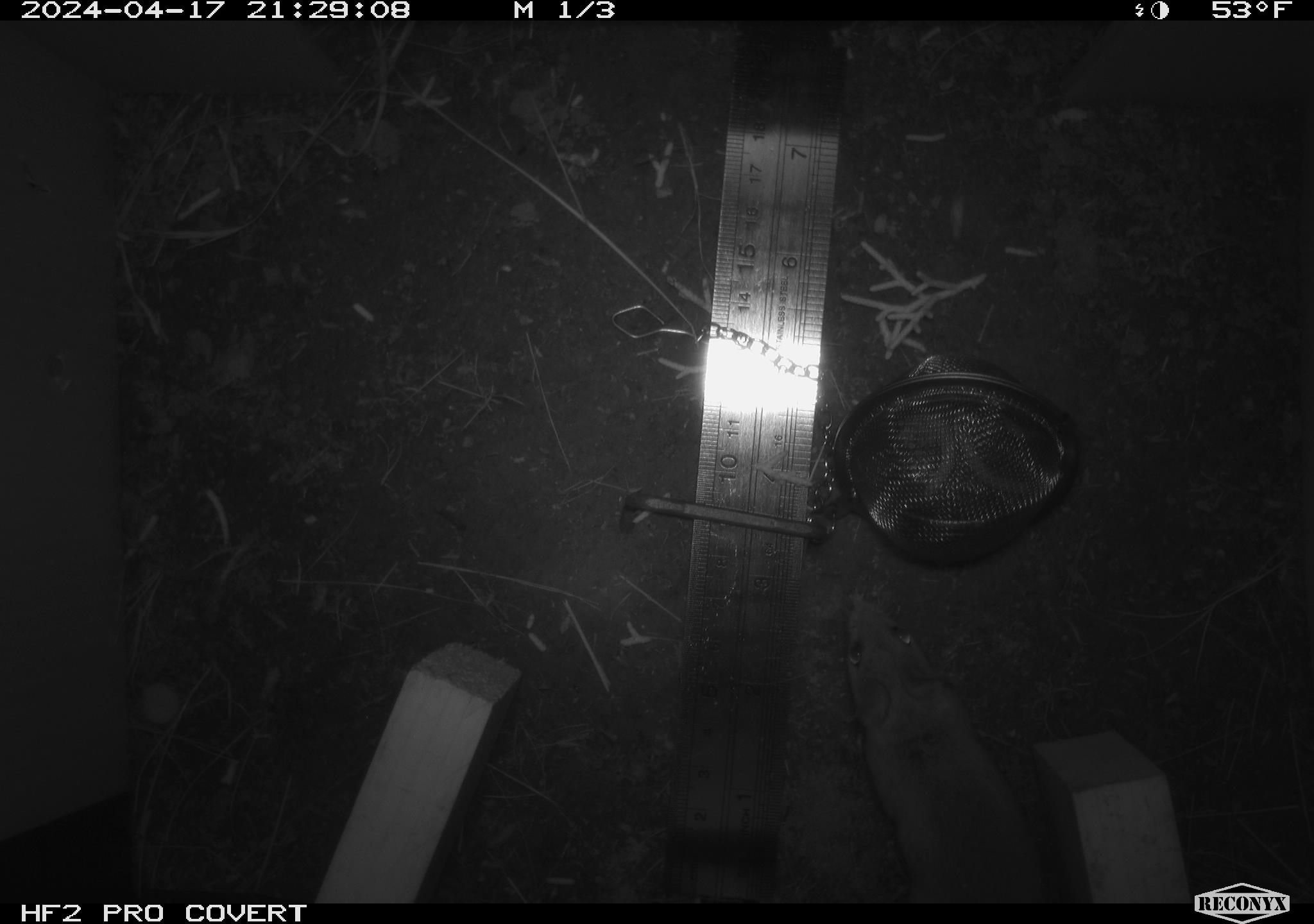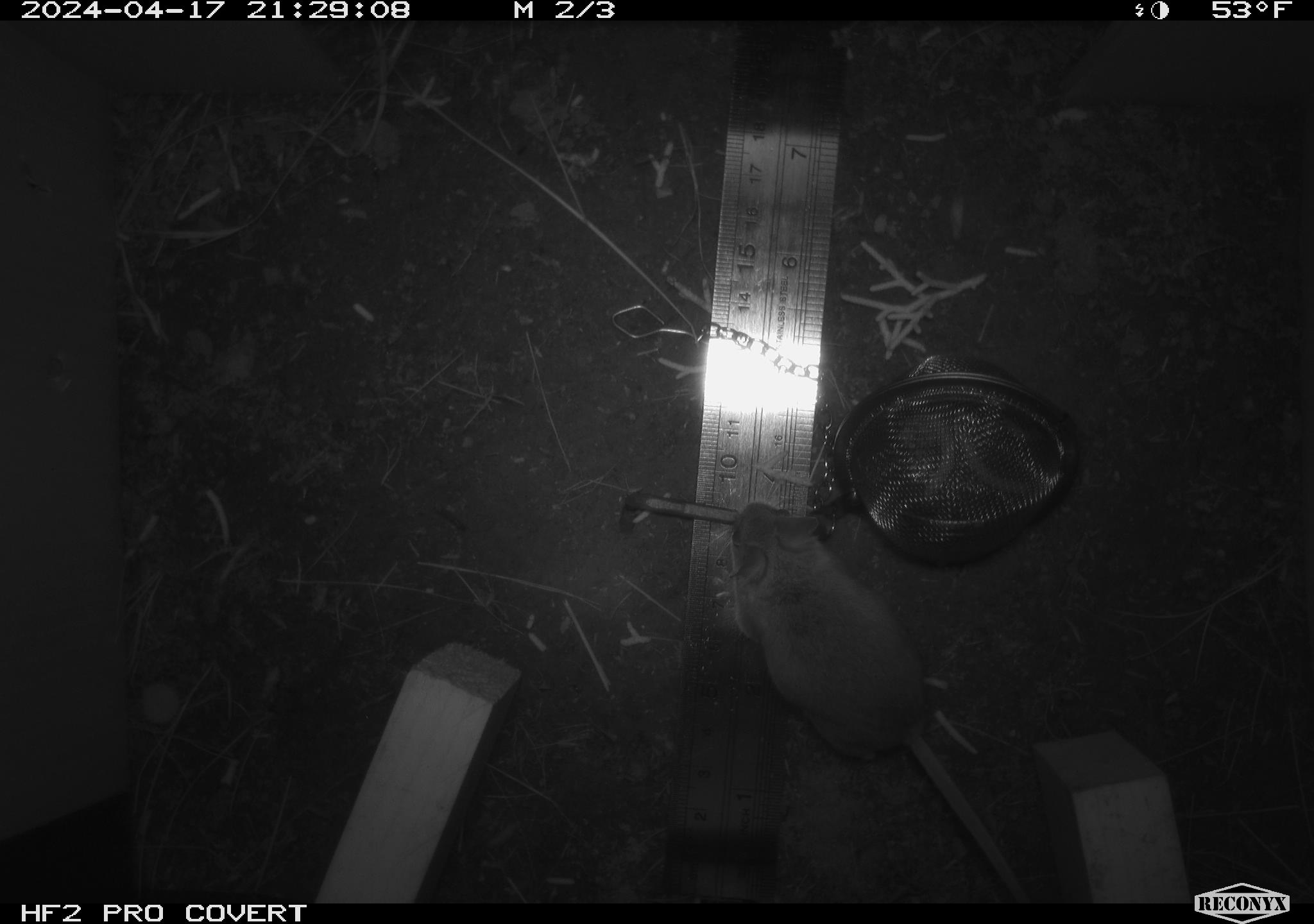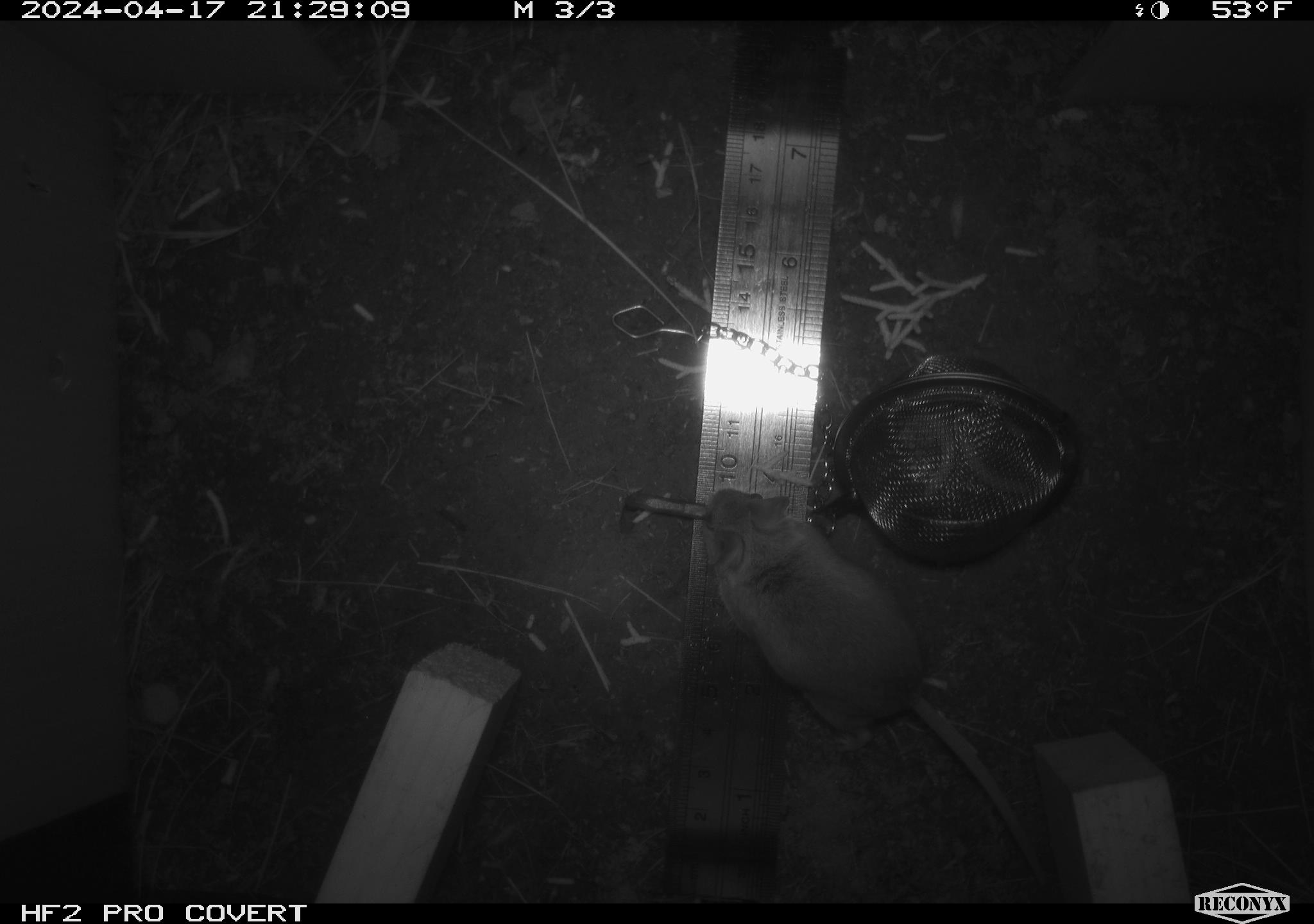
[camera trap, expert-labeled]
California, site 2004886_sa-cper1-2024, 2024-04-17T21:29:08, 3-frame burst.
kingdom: Animalia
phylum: Chordata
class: Mammalia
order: Rodentia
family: Heteromyidae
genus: Dipodomys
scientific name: Dipodomys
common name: kangaroo rats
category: dipodomys species